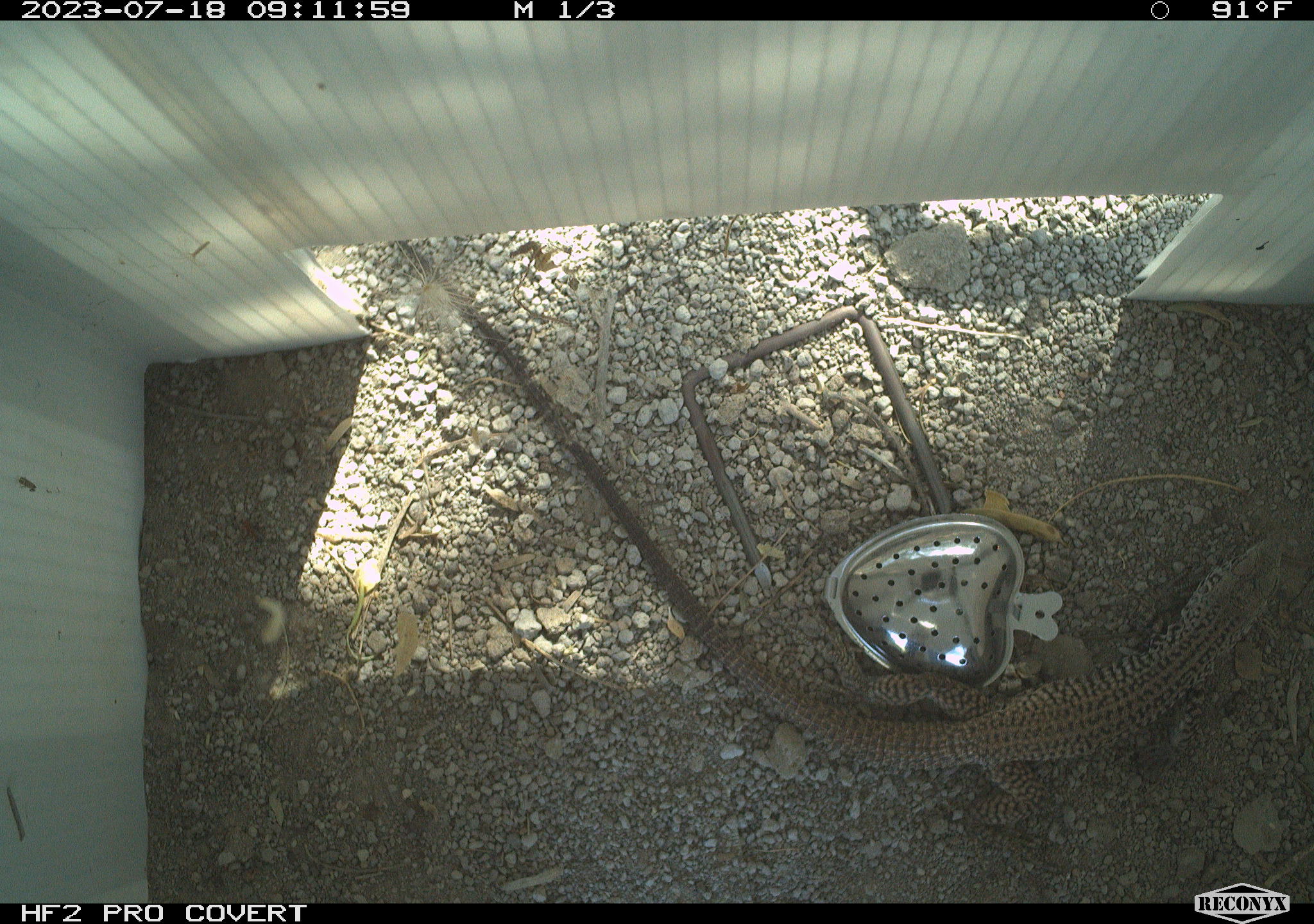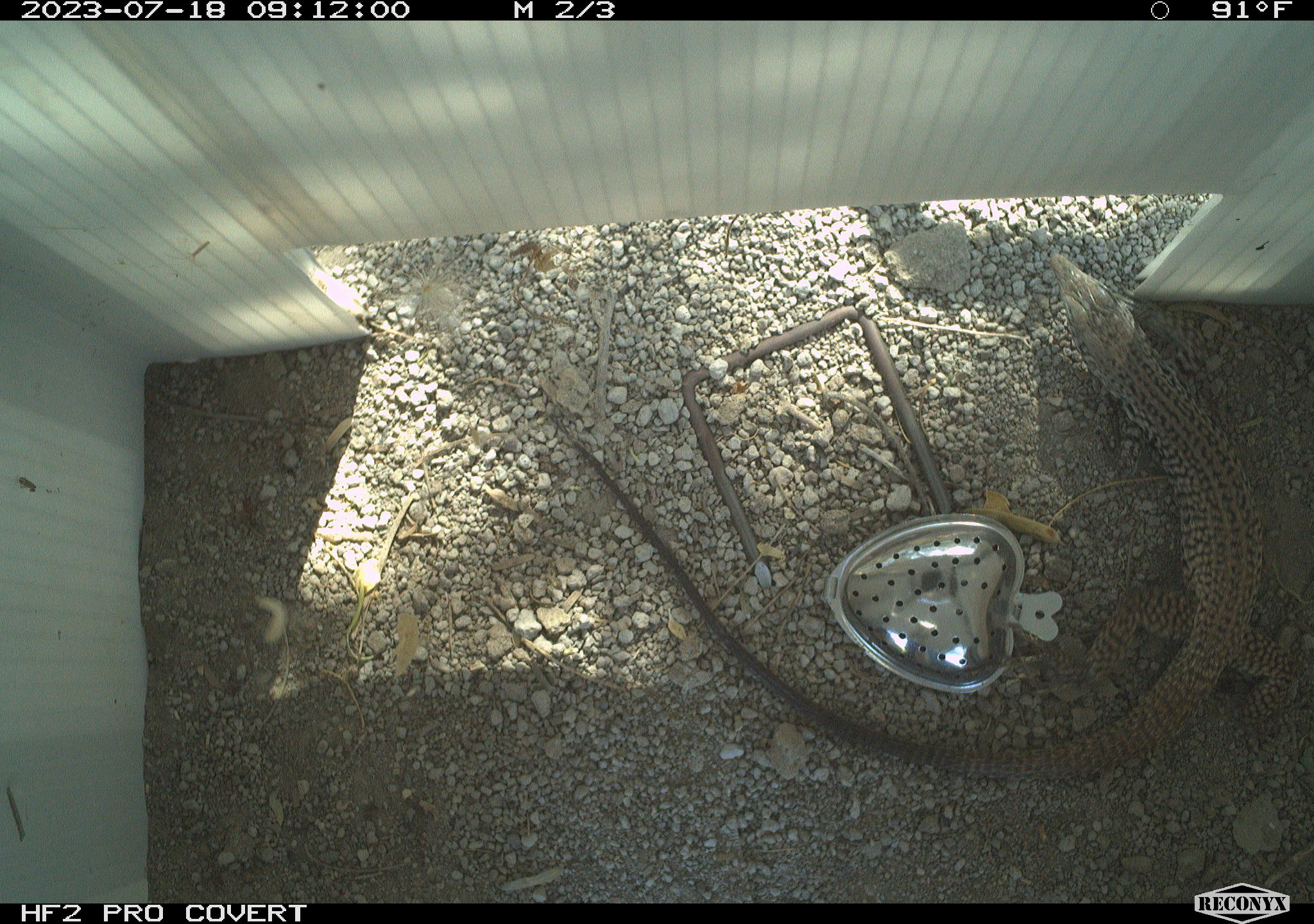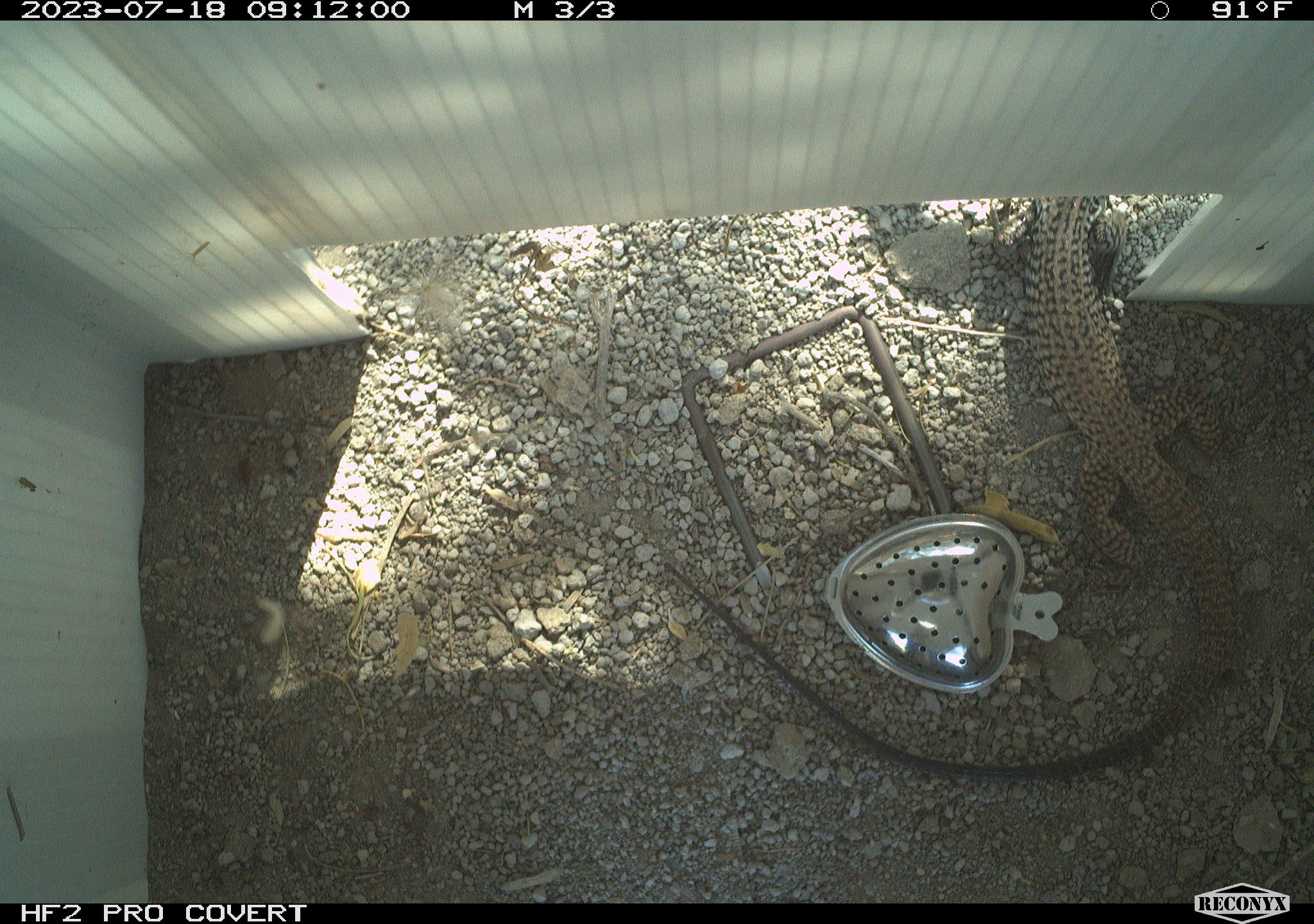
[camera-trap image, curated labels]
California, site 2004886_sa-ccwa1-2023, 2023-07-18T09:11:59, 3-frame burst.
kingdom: Animalia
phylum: Chordata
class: Reptilia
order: Squamata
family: Teiidae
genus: Aspidoscelis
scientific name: Aspidoscelis tigris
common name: western whiptail